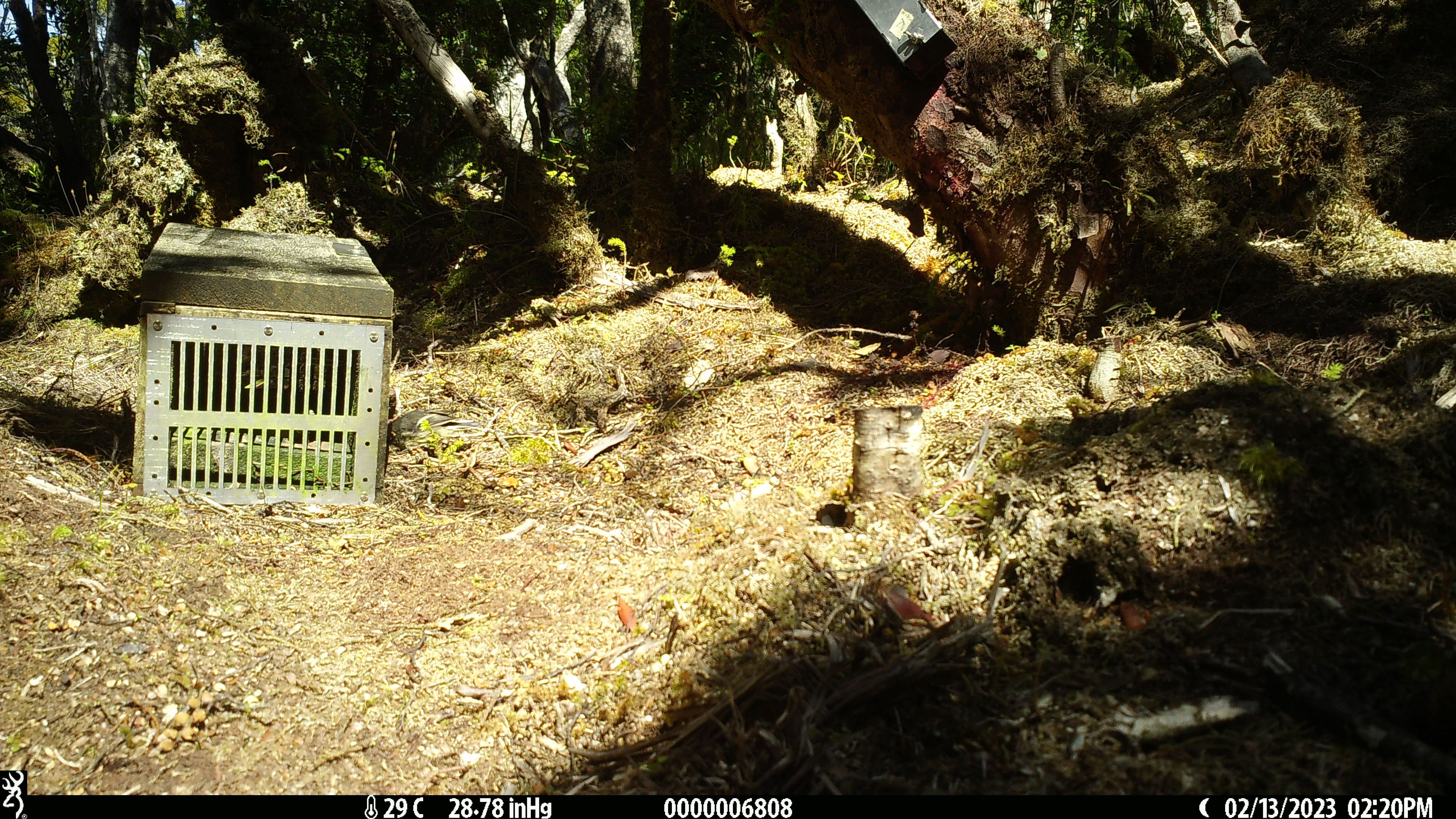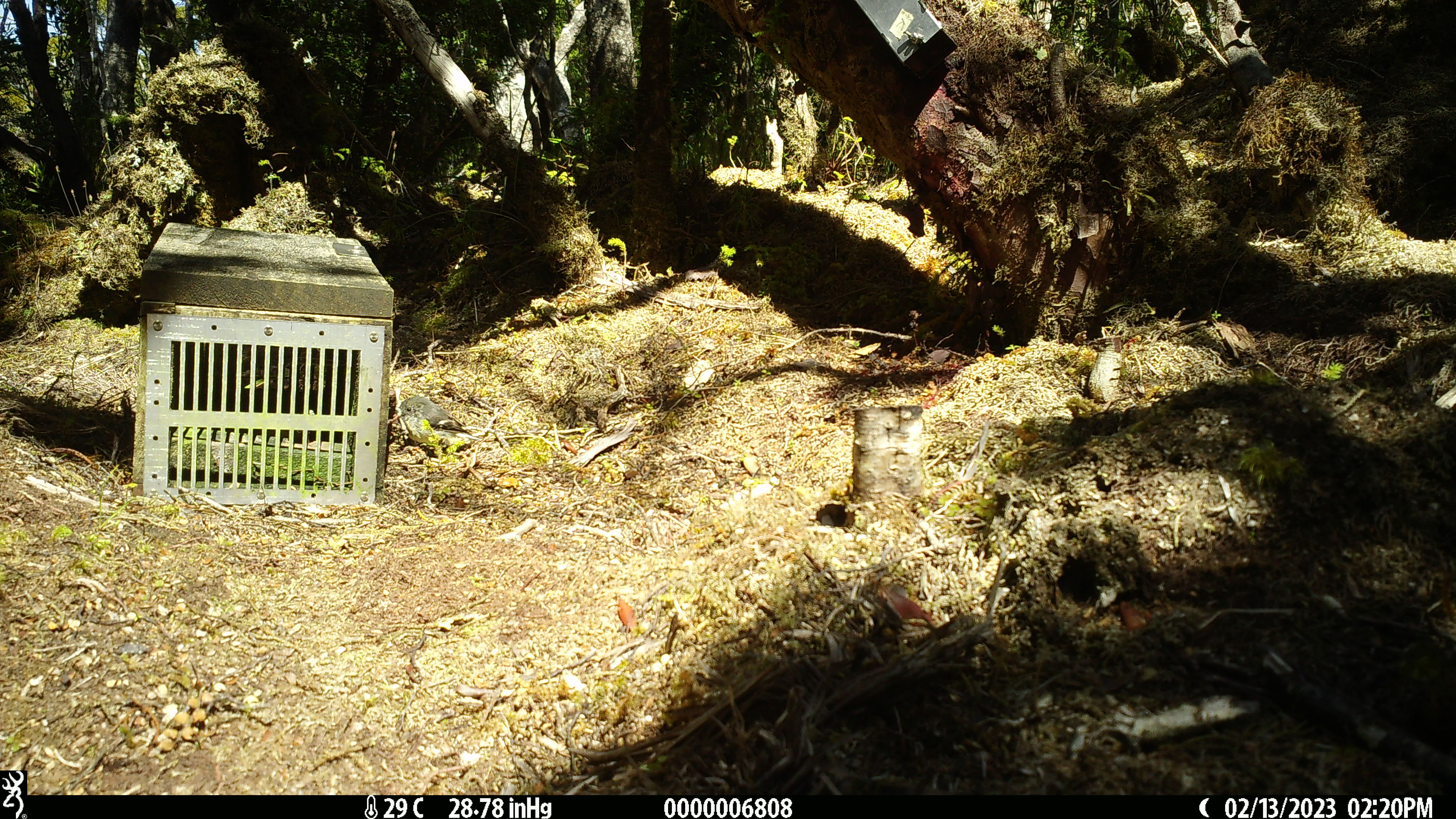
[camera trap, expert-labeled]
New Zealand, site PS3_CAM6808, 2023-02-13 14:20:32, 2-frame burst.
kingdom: Animalia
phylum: Chordata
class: Aves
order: Passeriformes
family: Petroicidae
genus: Petroica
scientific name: Petroica macrocephala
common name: tomtit